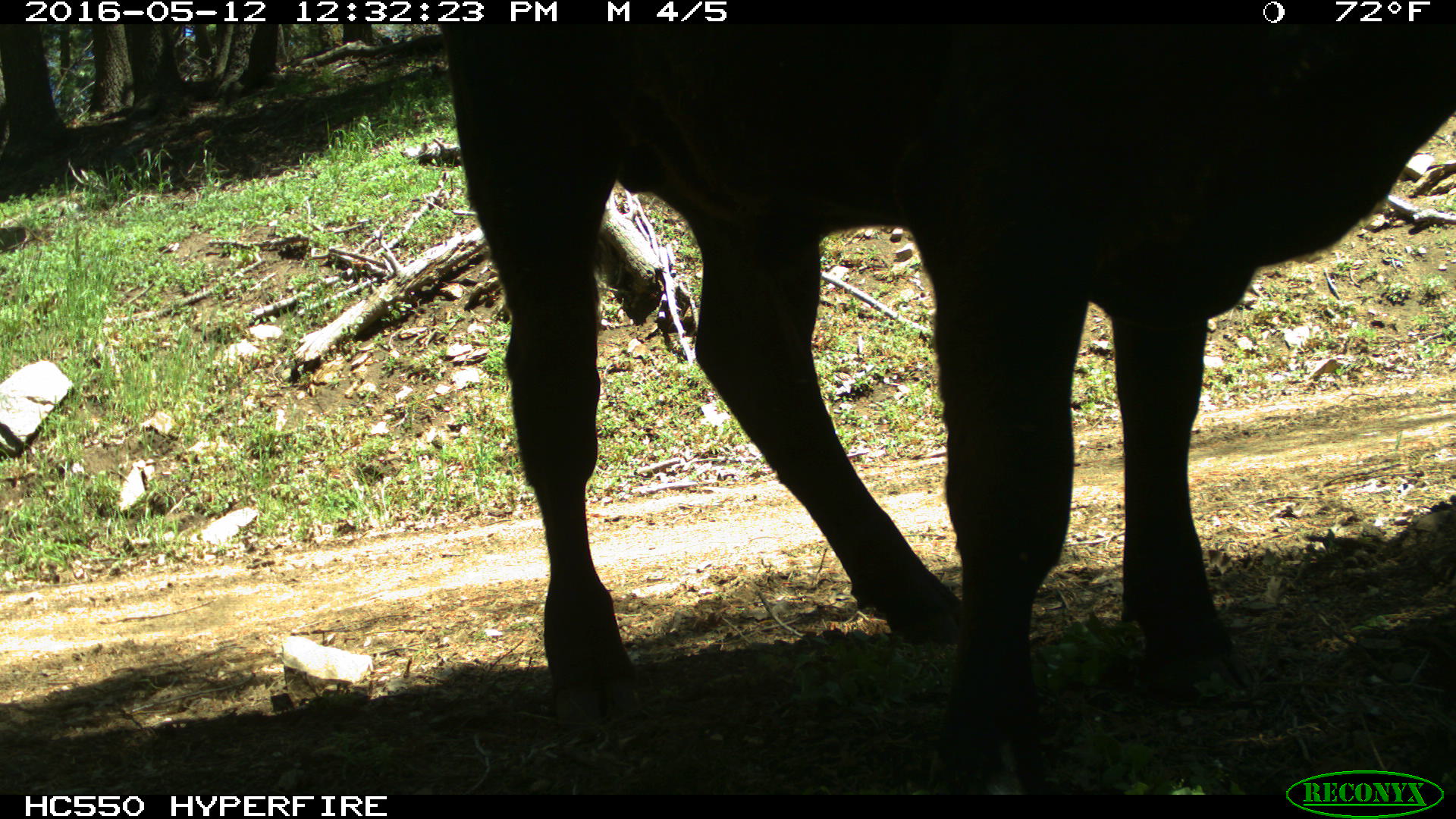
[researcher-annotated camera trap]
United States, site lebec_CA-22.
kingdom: Animalia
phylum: Chordata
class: Mammalia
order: Artiodactyla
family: Bovidae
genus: Bos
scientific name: Bos taurus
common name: domestic cow